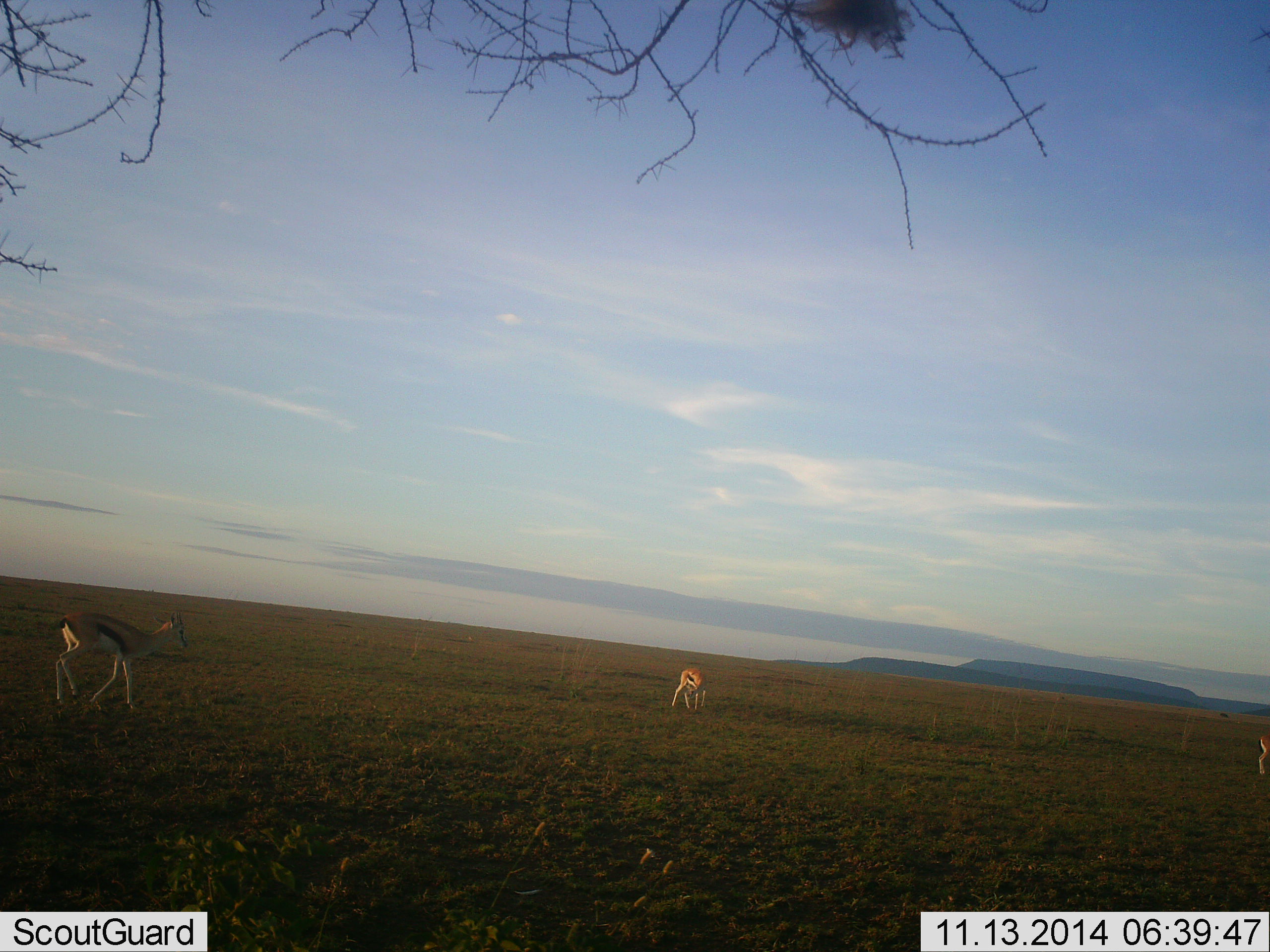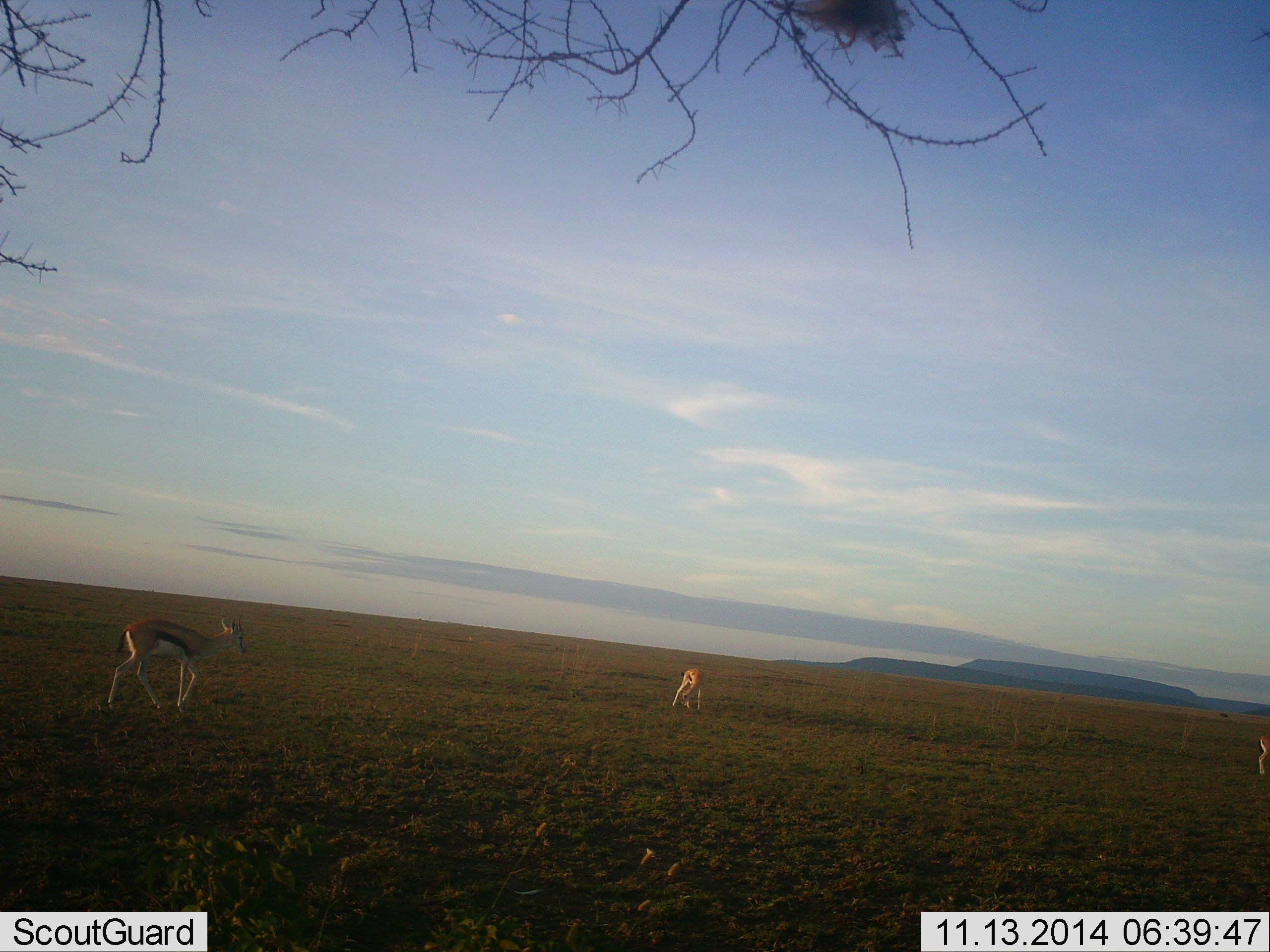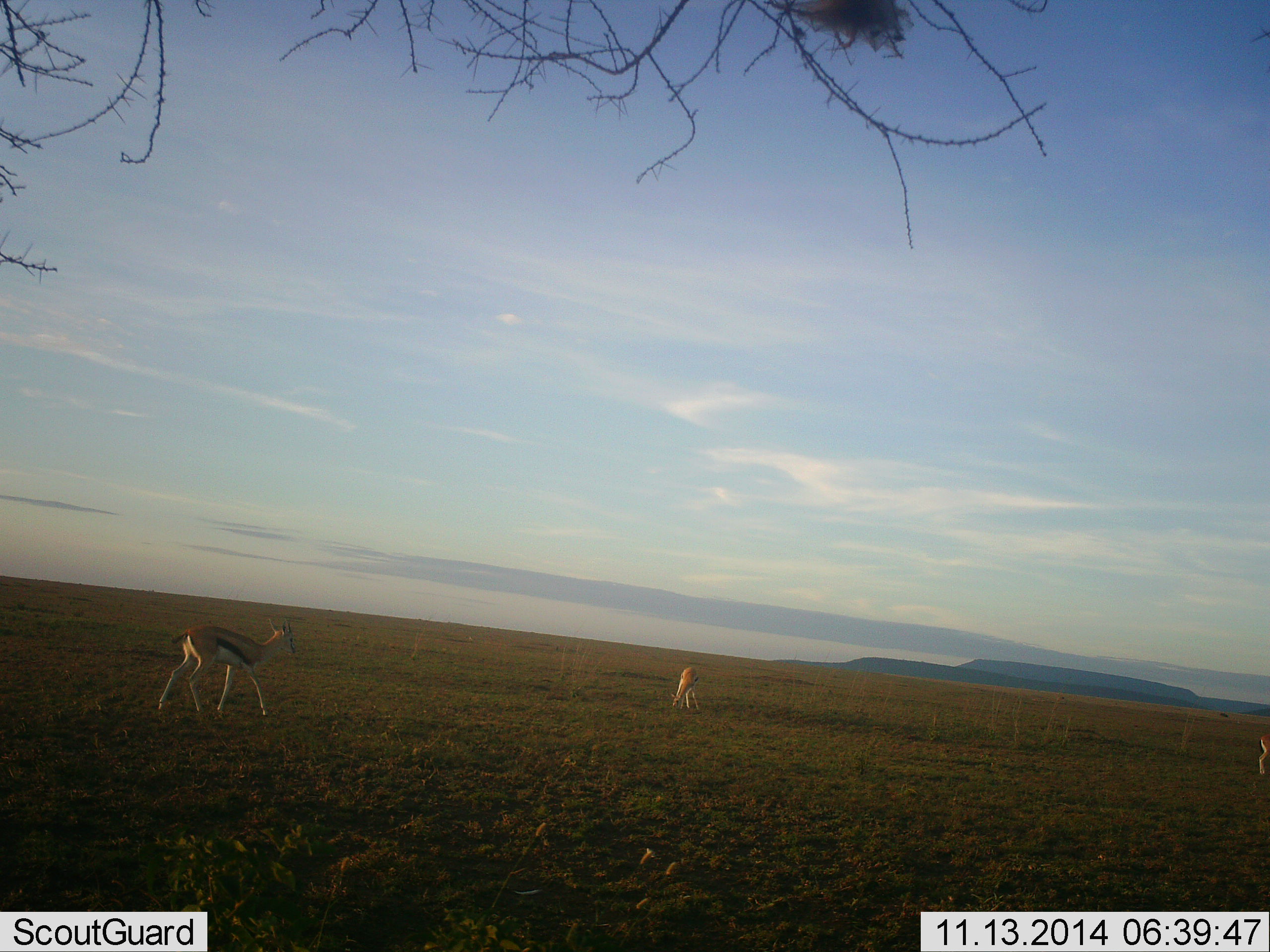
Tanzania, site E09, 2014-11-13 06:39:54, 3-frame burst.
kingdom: Animalia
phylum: Chordata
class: Mammalia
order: Artiodactyla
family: Bovidae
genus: Eudorcas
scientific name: Eudorcas thomsonii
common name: thomson's gazelle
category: gazellethomsons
Gazellethomsons (thomson's gazelle) (Eudorcas thomsonii), count 3. Behavior (volunteer vote fractions): standing 10%, resting 0%, moving 90%, interacting 0%. Young present (vote fraction): 0%. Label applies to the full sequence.